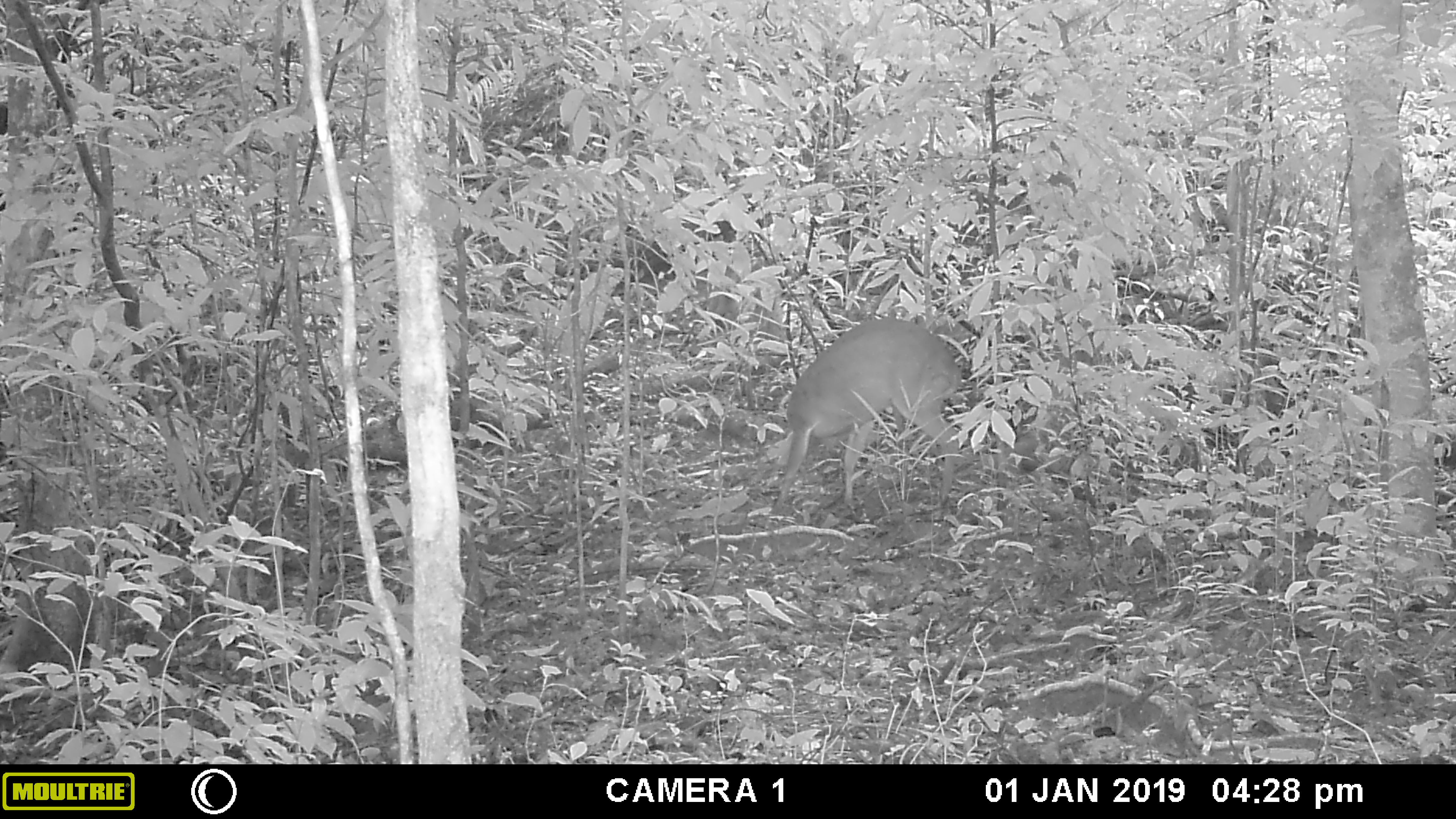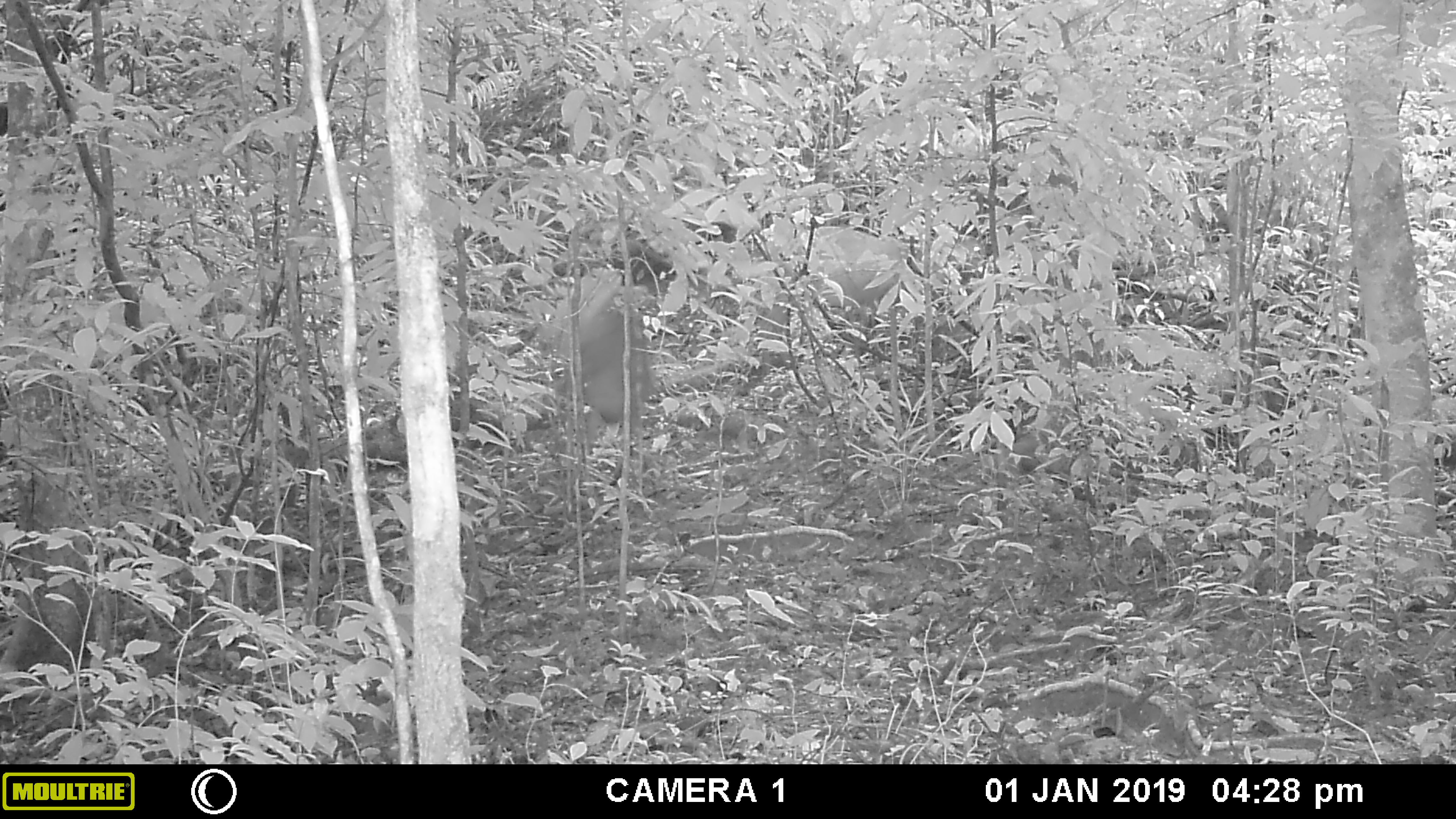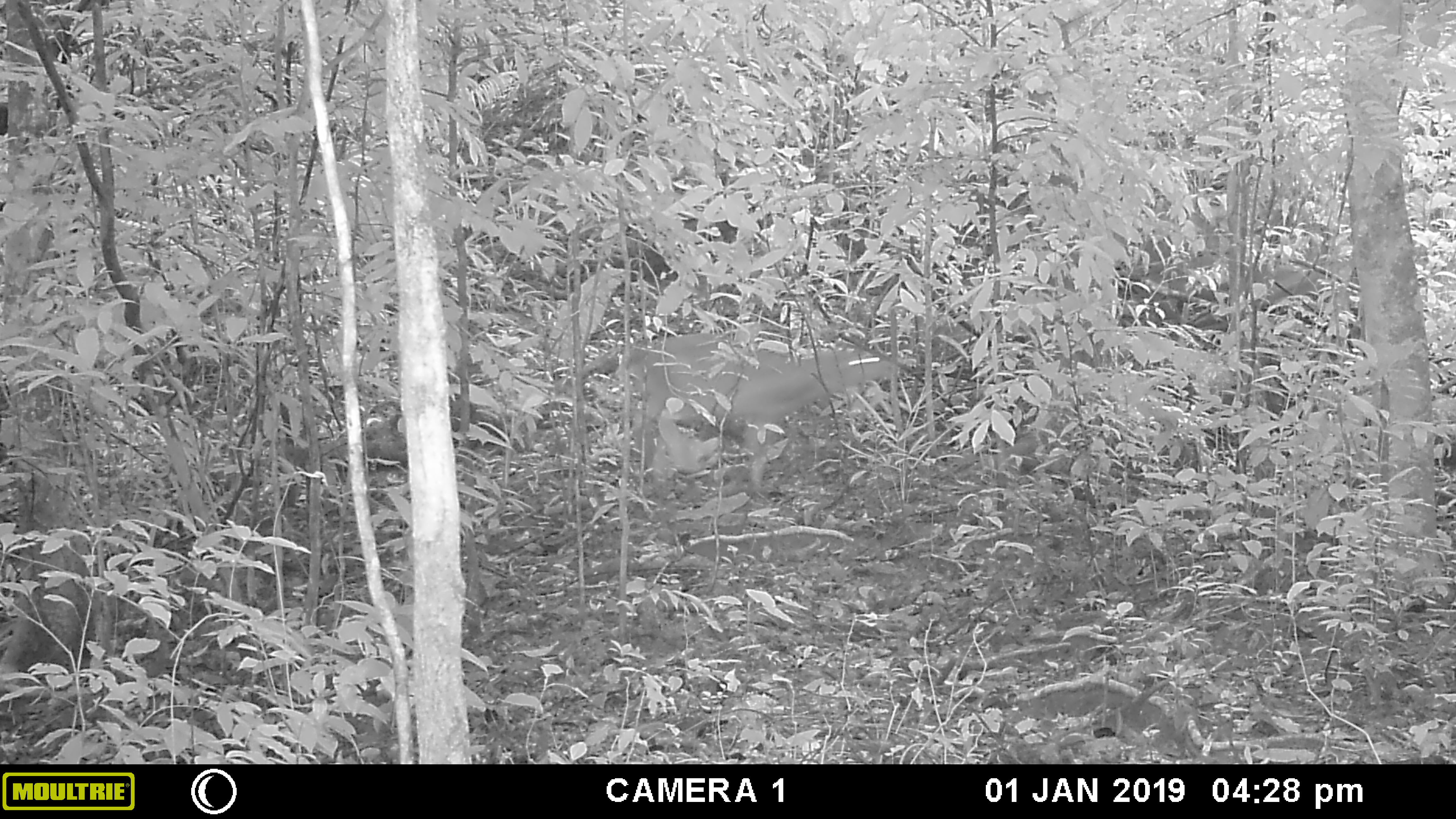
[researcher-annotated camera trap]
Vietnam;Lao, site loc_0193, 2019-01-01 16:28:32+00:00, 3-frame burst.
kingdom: Animalia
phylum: Chordata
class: Mammalia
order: Artiodactyla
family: Cervidae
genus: Muntiacus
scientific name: Muntiacus vuquangensis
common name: large-antlered muntjac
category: large antlered muntjac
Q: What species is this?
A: Large antlered muntjac (large-antlered muntjac) (Muntiacus vuquangensis).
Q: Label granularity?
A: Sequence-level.